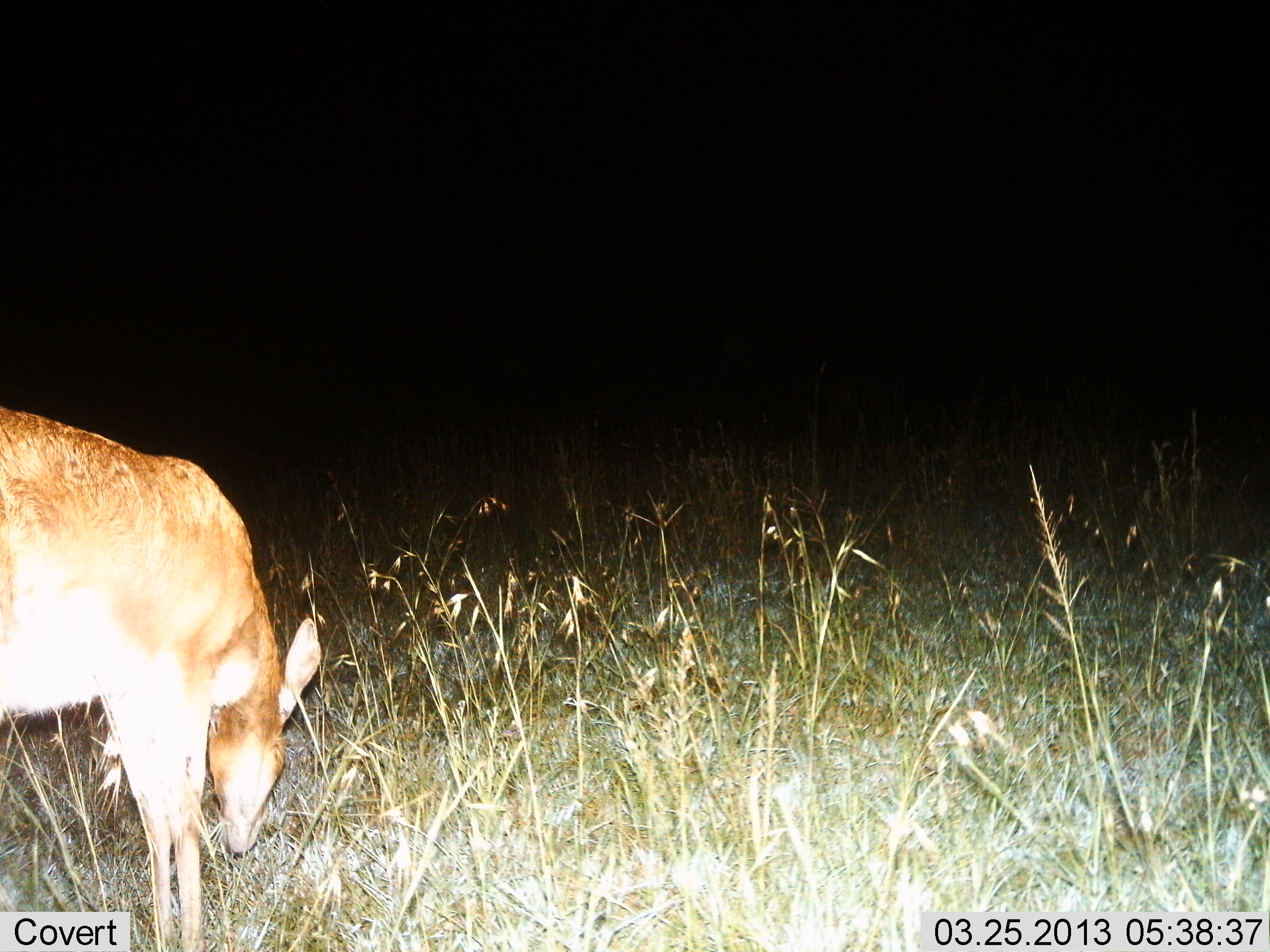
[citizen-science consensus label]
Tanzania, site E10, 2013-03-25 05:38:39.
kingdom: Animalia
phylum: Chordata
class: Mammalia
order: Artiodactyla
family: Bovidae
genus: Redunca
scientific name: Redunca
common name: reedbuck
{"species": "reedbuck (Redunca)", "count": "1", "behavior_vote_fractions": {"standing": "12%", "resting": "0%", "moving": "0%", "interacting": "0%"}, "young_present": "0%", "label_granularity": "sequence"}